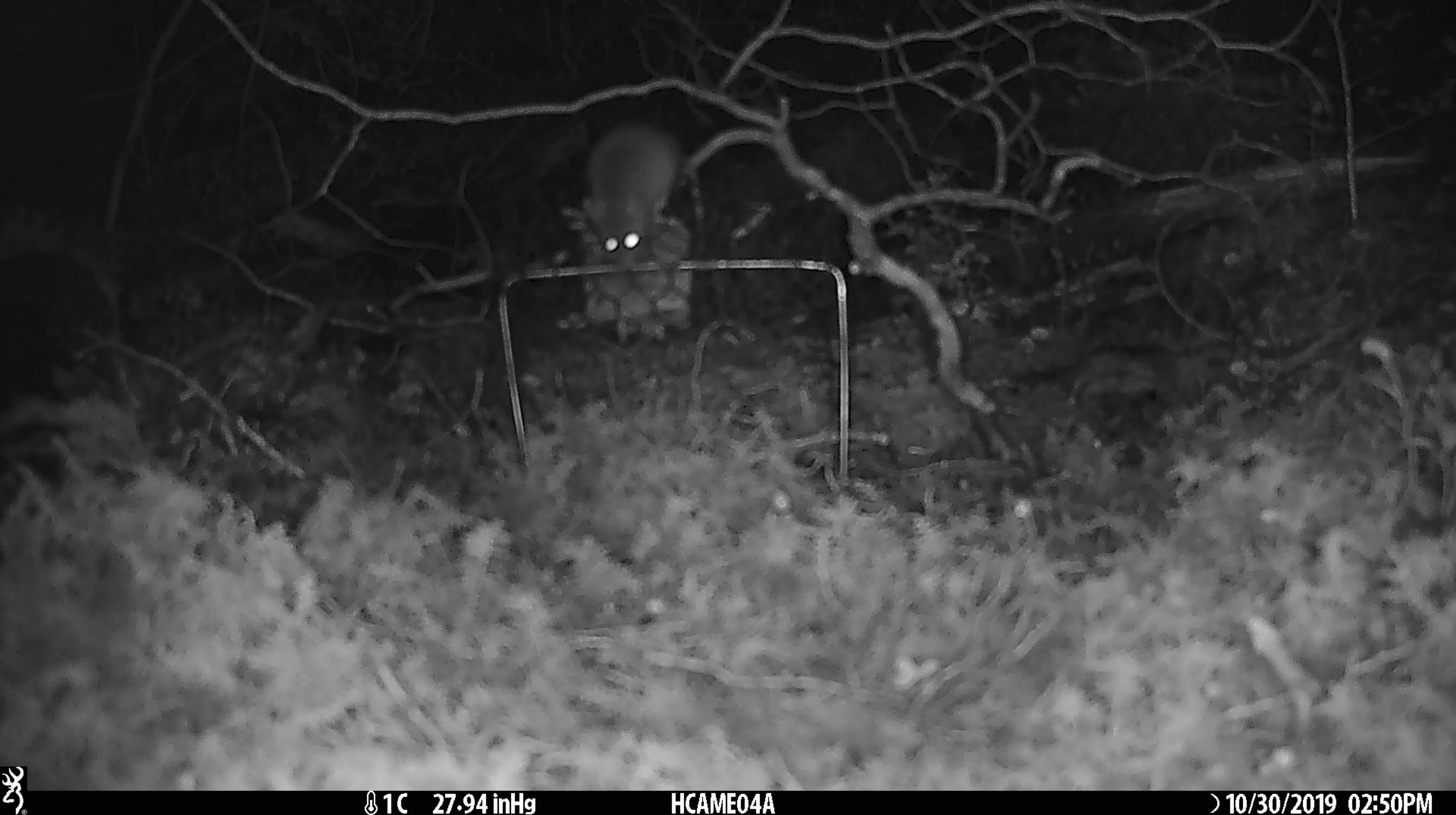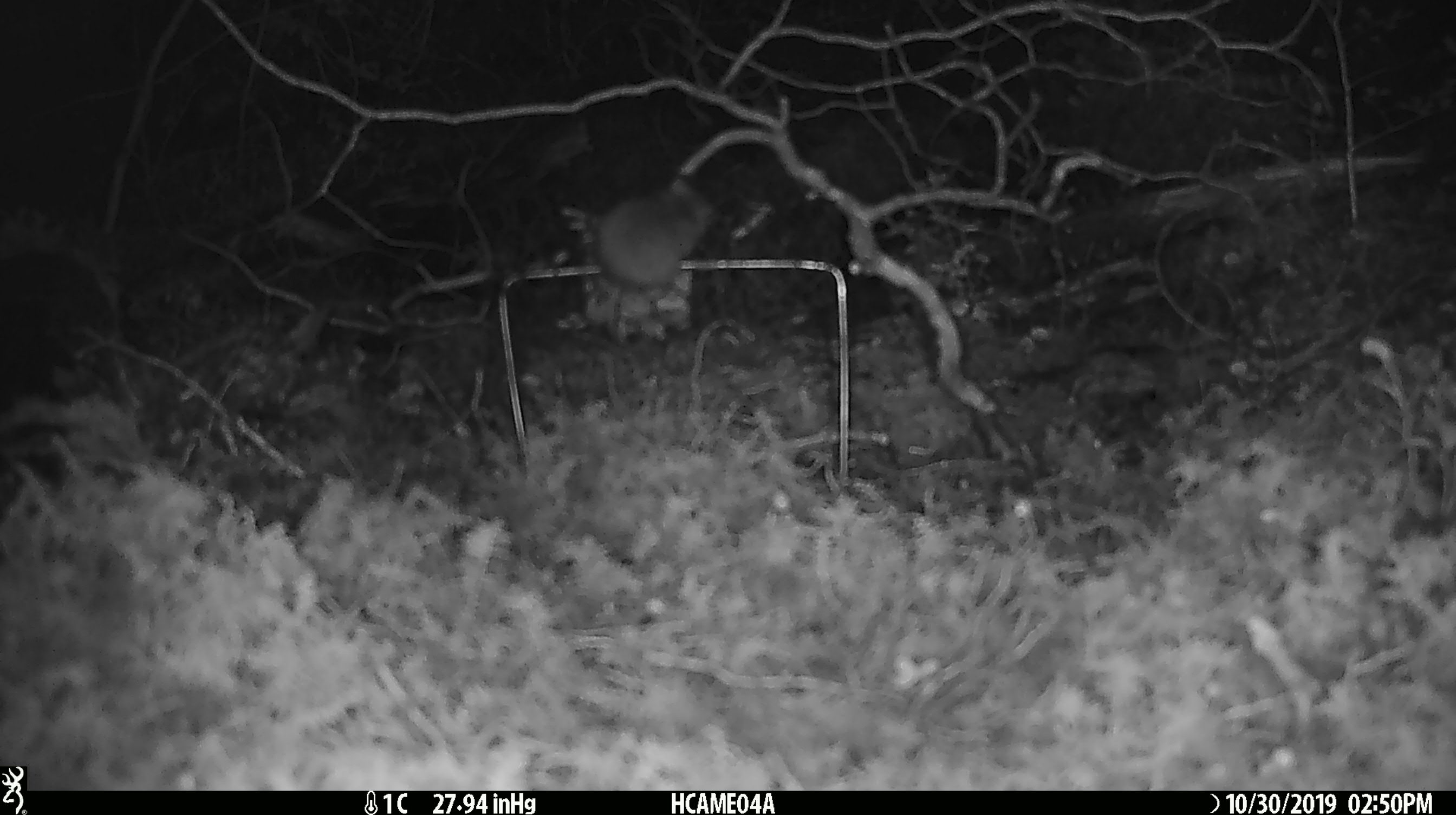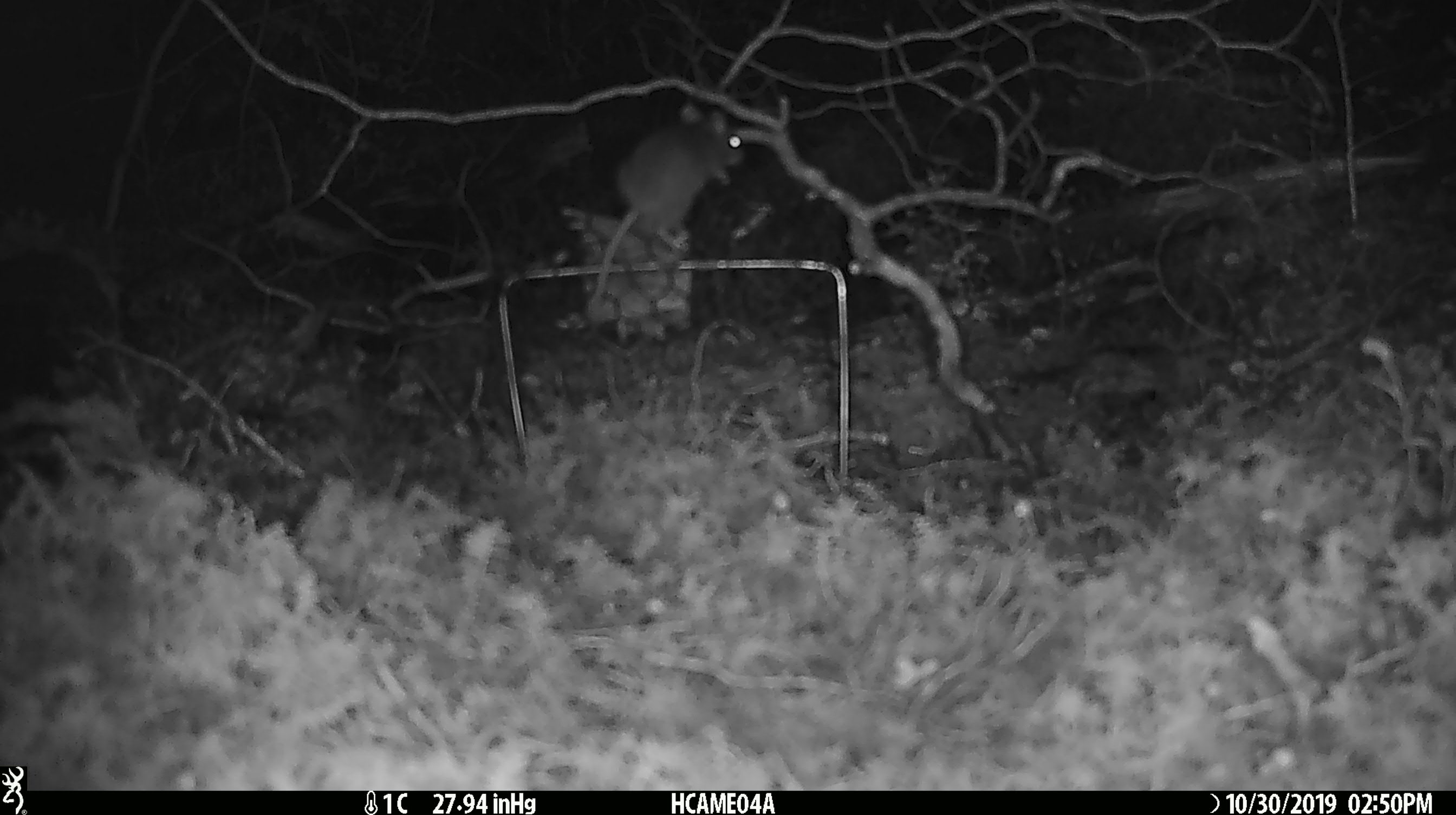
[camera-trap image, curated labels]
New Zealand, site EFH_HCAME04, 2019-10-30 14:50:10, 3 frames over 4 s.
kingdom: Animalia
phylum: Chordata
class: Mammalia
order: Rodentia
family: Muridae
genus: Mus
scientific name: Mus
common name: mouse